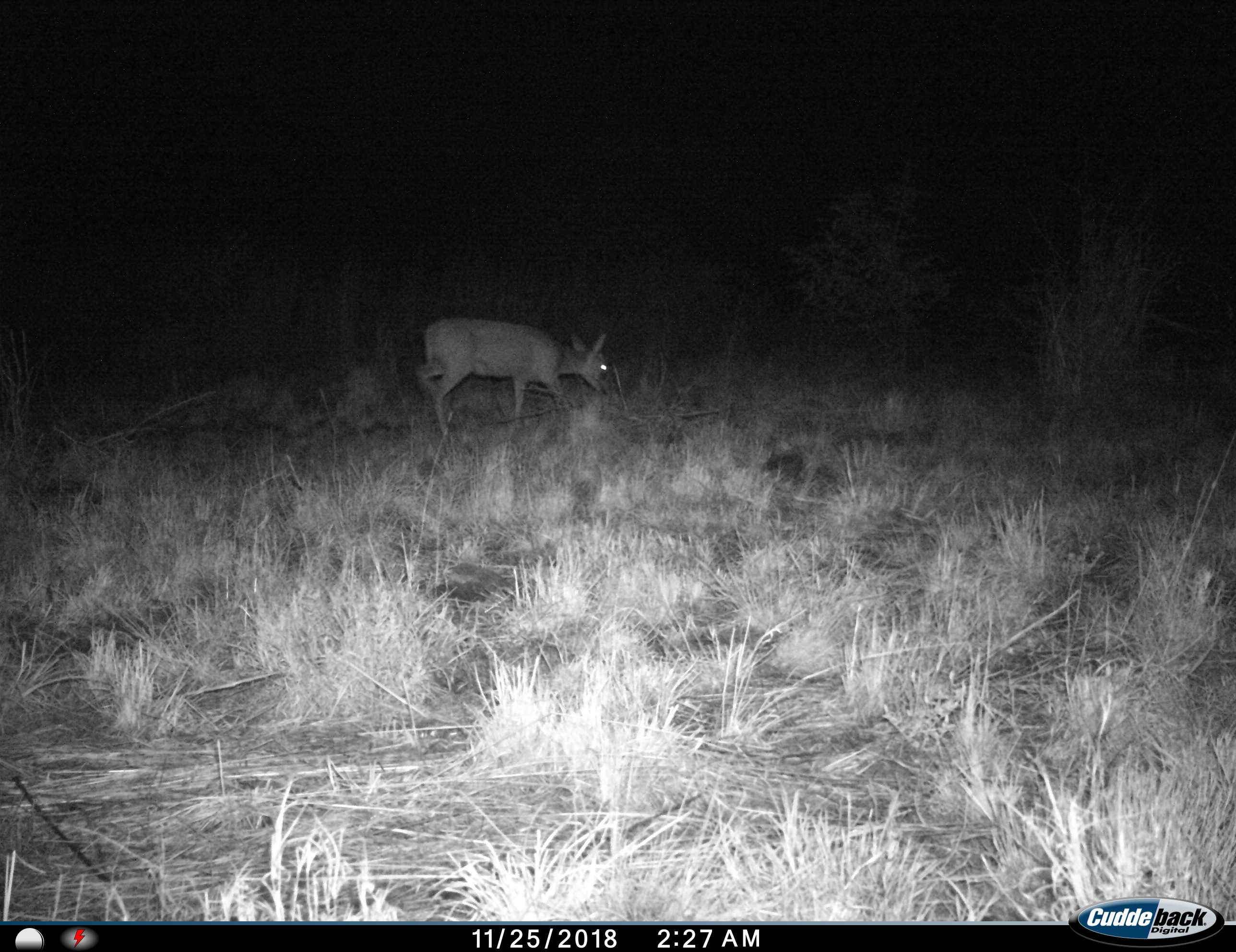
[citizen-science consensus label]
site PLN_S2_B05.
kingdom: Animalia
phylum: Chordata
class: Mammalia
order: Artiodactyla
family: Bovidae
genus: Sylvicapra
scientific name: Sylvicapra grimmia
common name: common duiker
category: duikercommongrey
Duikercommongrey (common duiker) (Sylvicapra grimmia), count 1. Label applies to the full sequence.